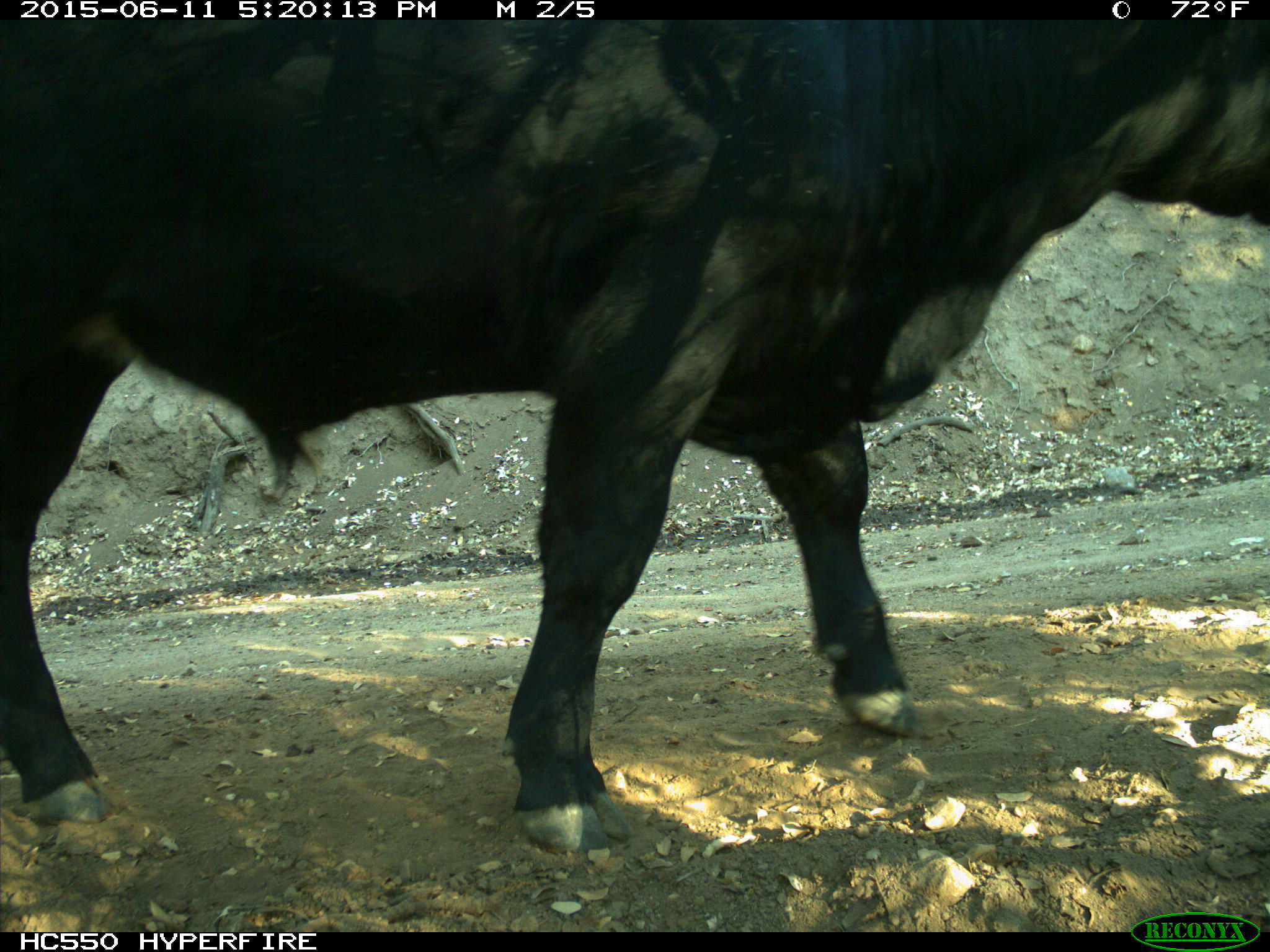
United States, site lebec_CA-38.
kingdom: Animalia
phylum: Chordata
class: Mammalia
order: Artiodactyla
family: Bovidae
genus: Bos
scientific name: Bos taurus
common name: domestic cow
Bos taurus (domestic cow).